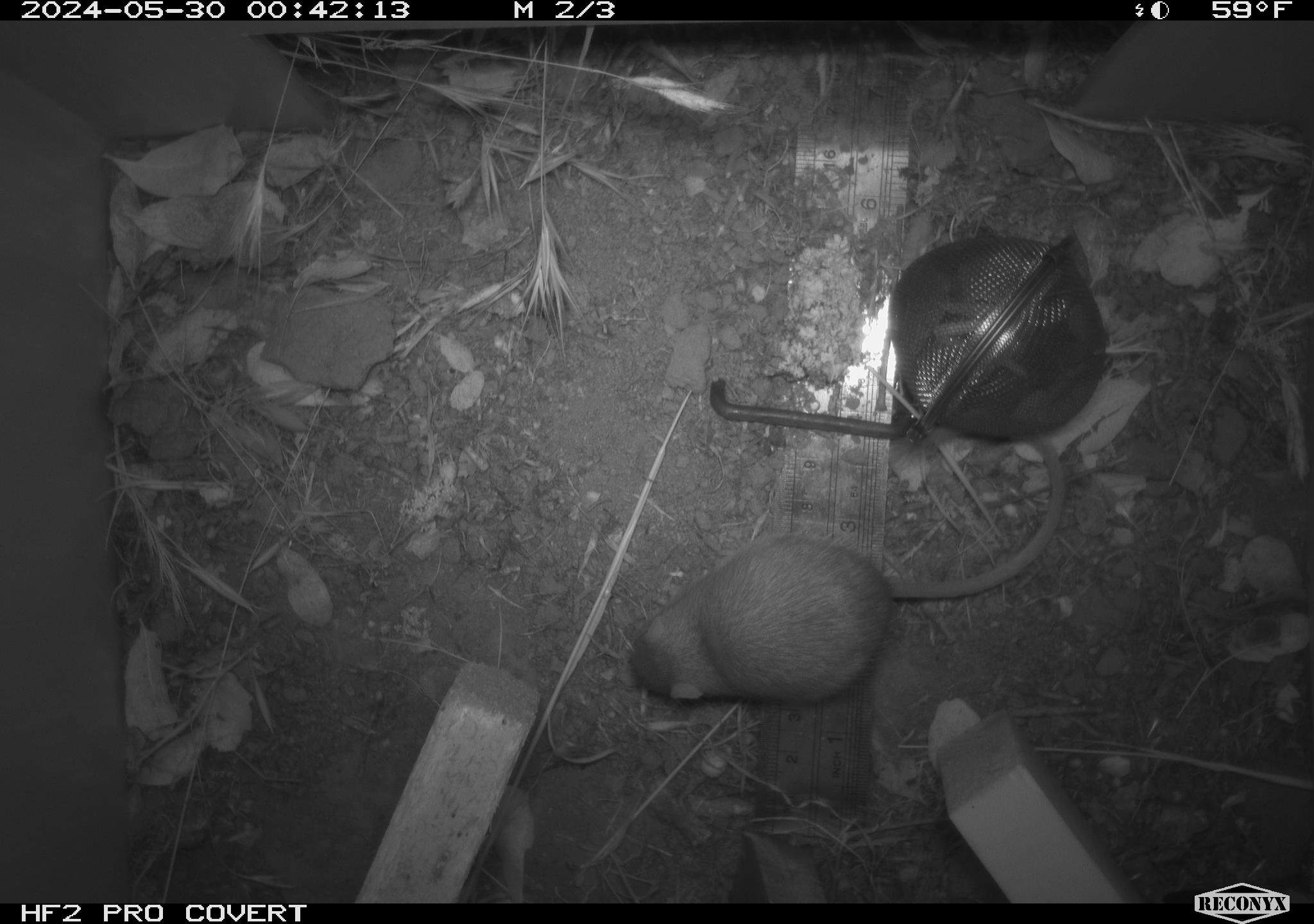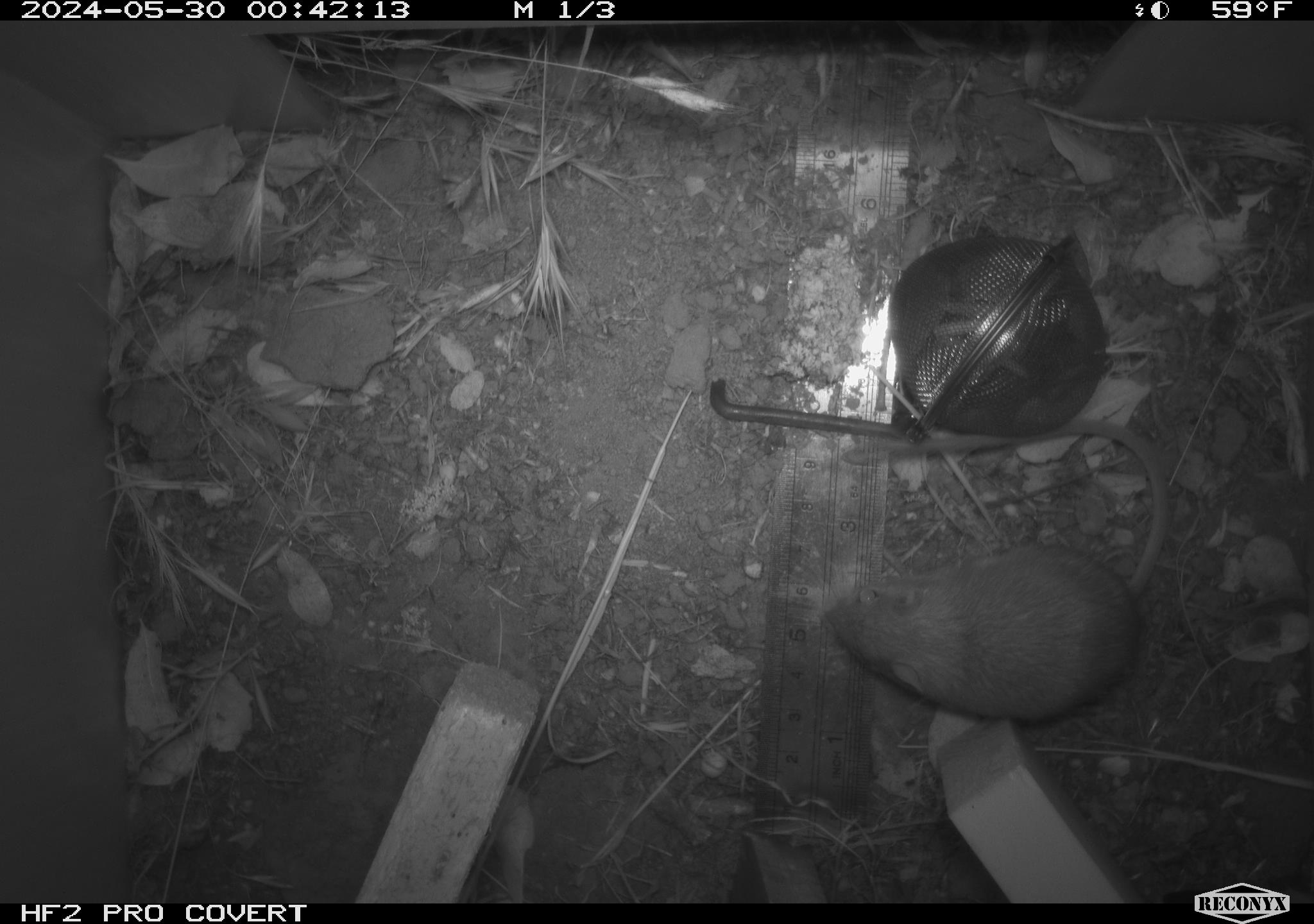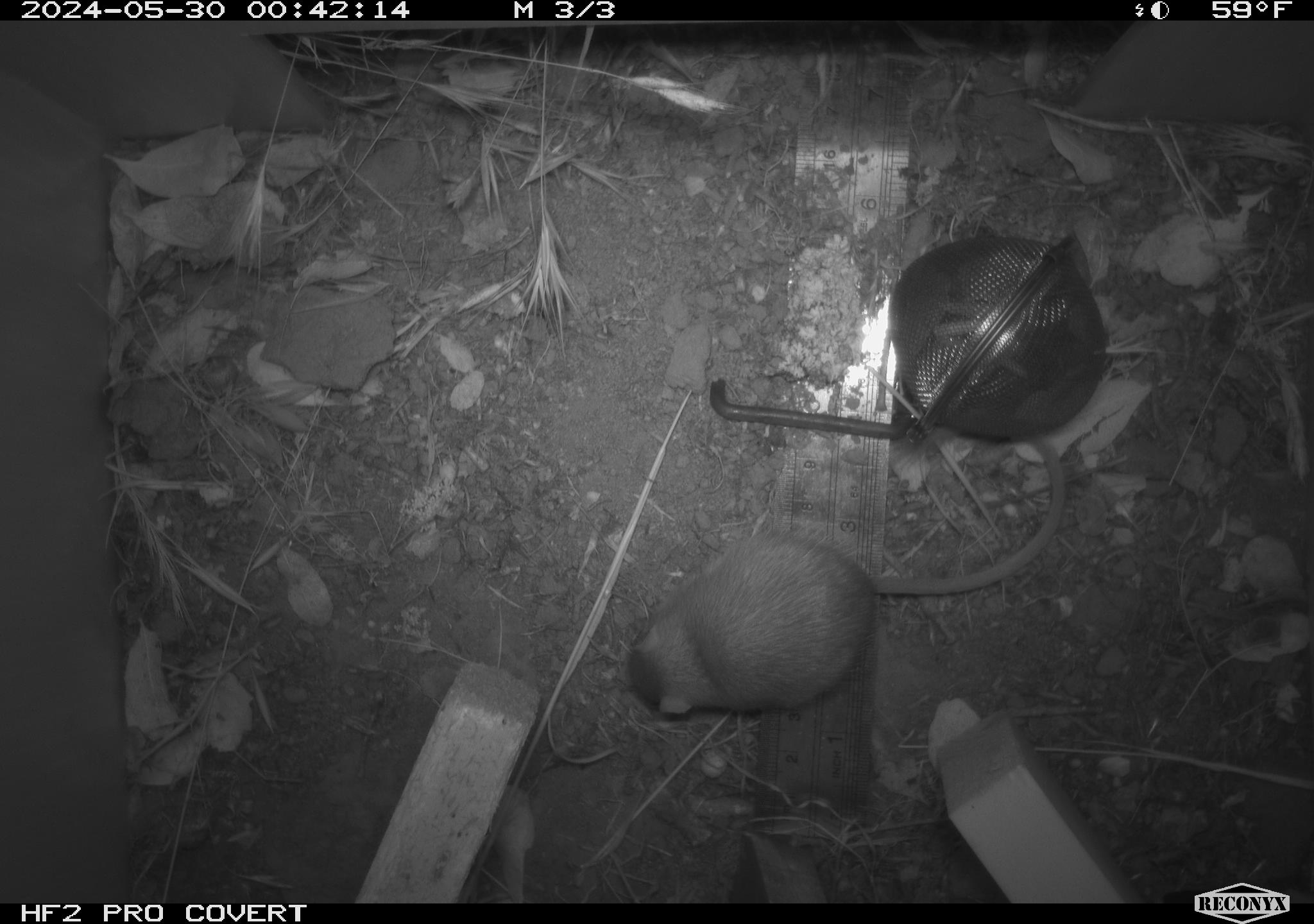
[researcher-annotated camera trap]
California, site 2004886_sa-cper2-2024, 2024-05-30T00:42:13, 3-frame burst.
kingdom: Animalia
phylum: Chordata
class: Mammalia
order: Rodentia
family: Heteromyidae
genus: Dipodomys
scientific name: Dipodomys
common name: kangaroo rats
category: dipodomys species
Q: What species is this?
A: Dipodomys species (kangaroo rats) (Dipodomys).